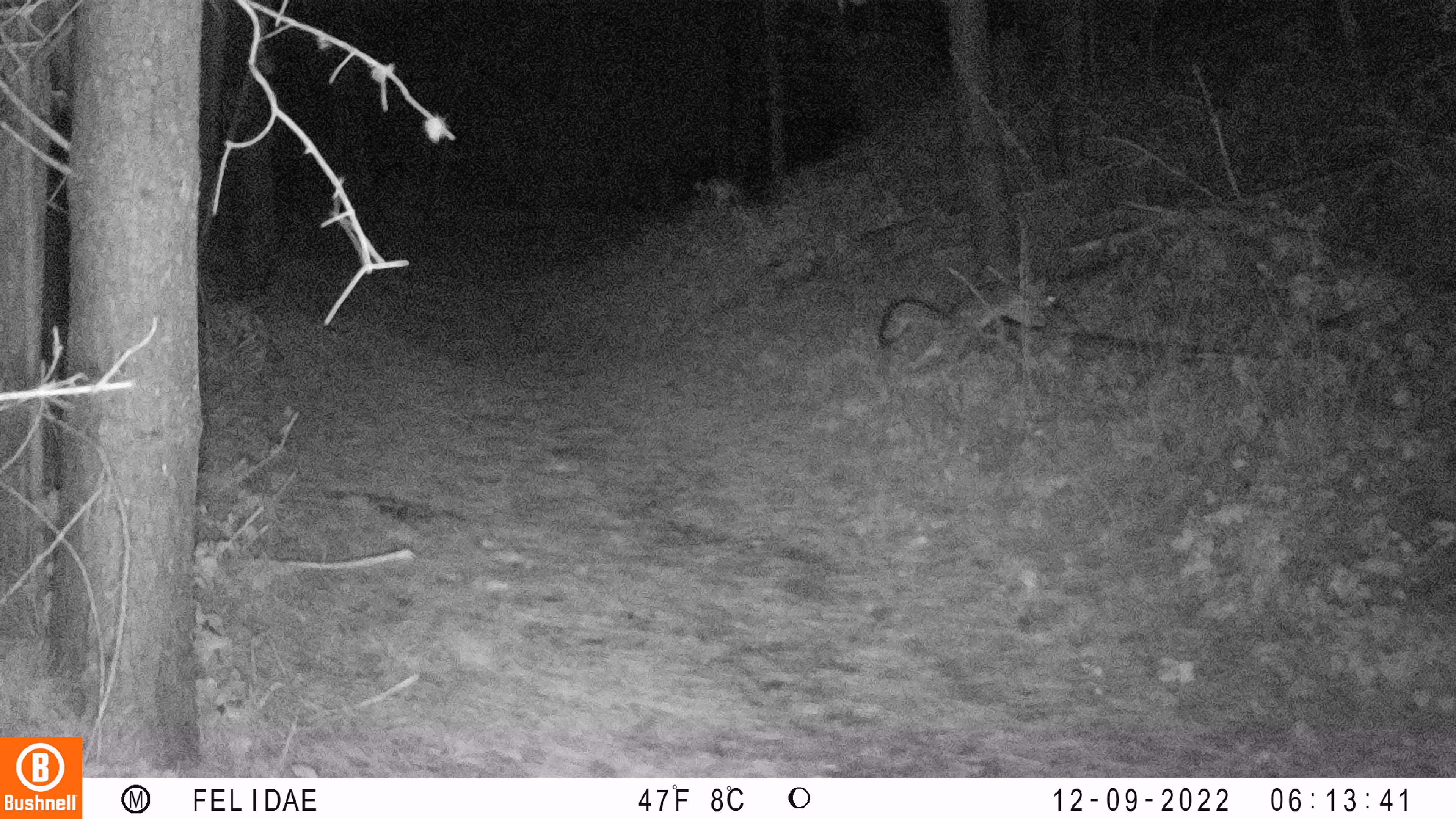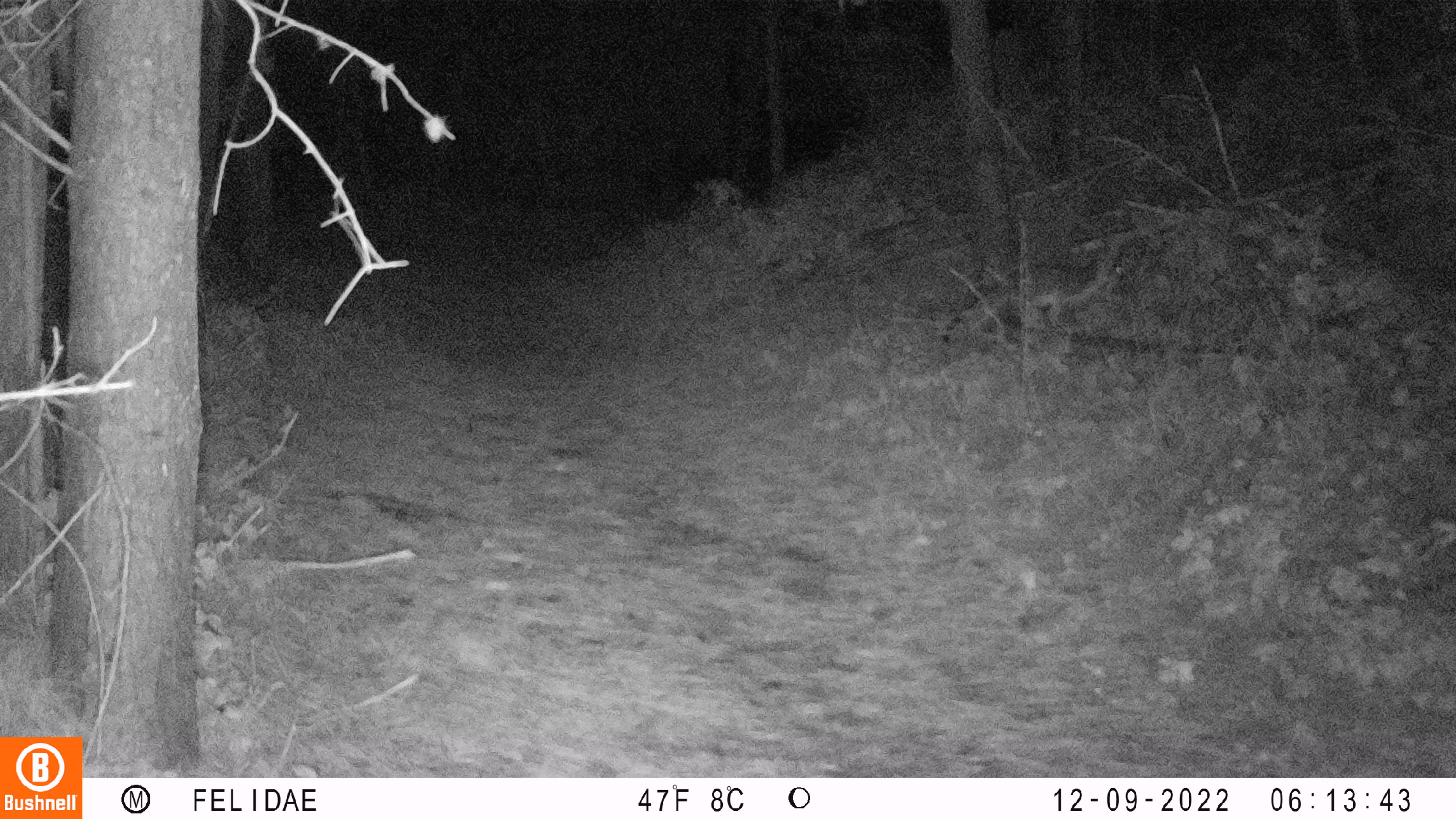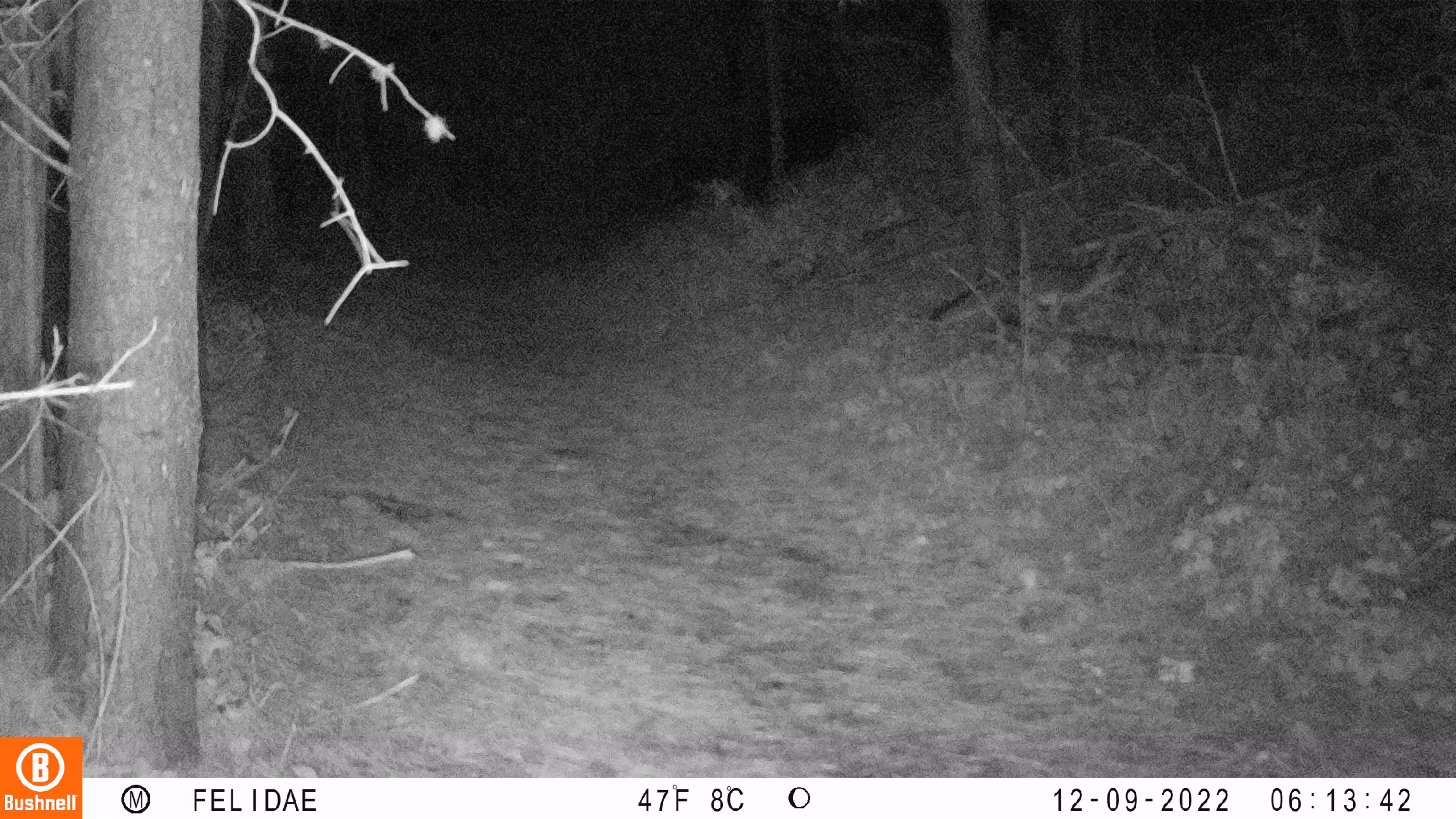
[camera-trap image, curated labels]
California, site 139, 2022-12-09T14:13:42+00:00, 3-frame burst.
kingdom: Animalia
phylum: Chordata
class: Mammalia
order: Carnivora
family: Canidae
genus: Urocyon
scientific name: Urocyon cinereoargenteus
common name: gray fox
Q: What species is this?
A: Gray fox (Urocyon cinereoargenteus).